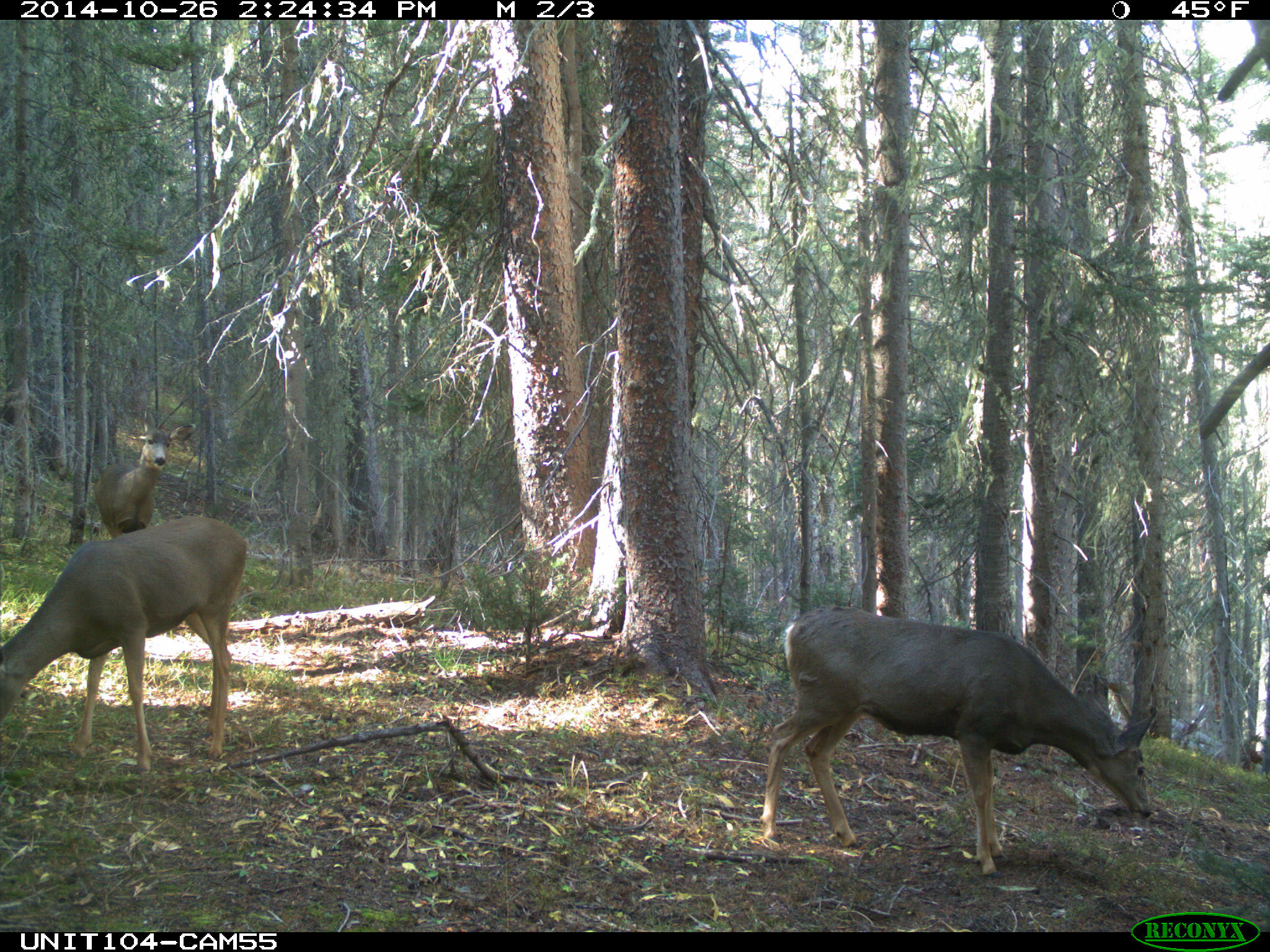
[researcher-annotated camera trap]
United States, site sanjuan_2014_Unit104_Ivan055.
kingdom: Animalia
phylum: Chordata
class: Mammalia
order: Artiodactyla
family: Cervidae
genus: Odocoileus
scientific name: Odocoileus hemionus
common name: mule deer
Odocoileus hemionus (mule deer).